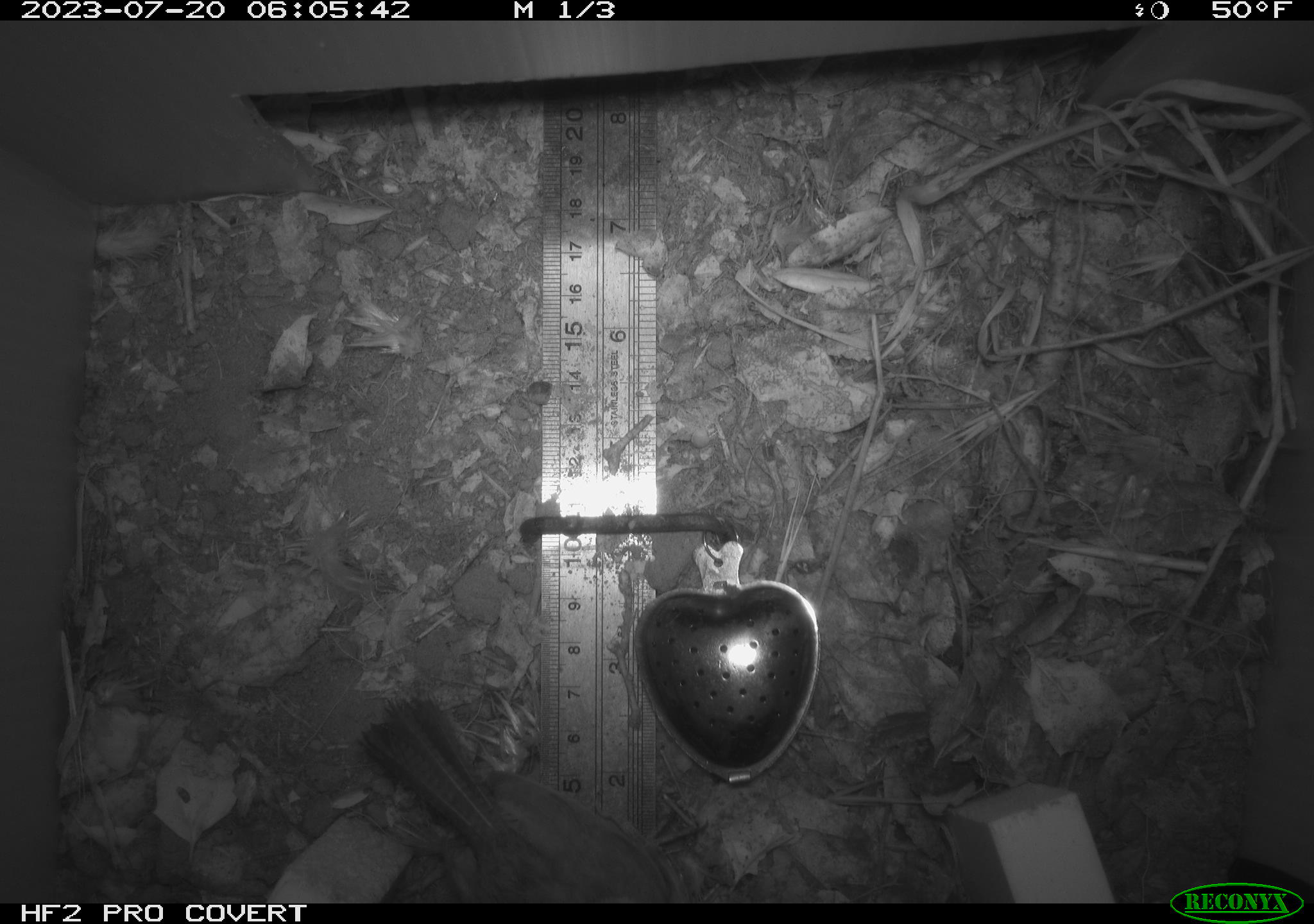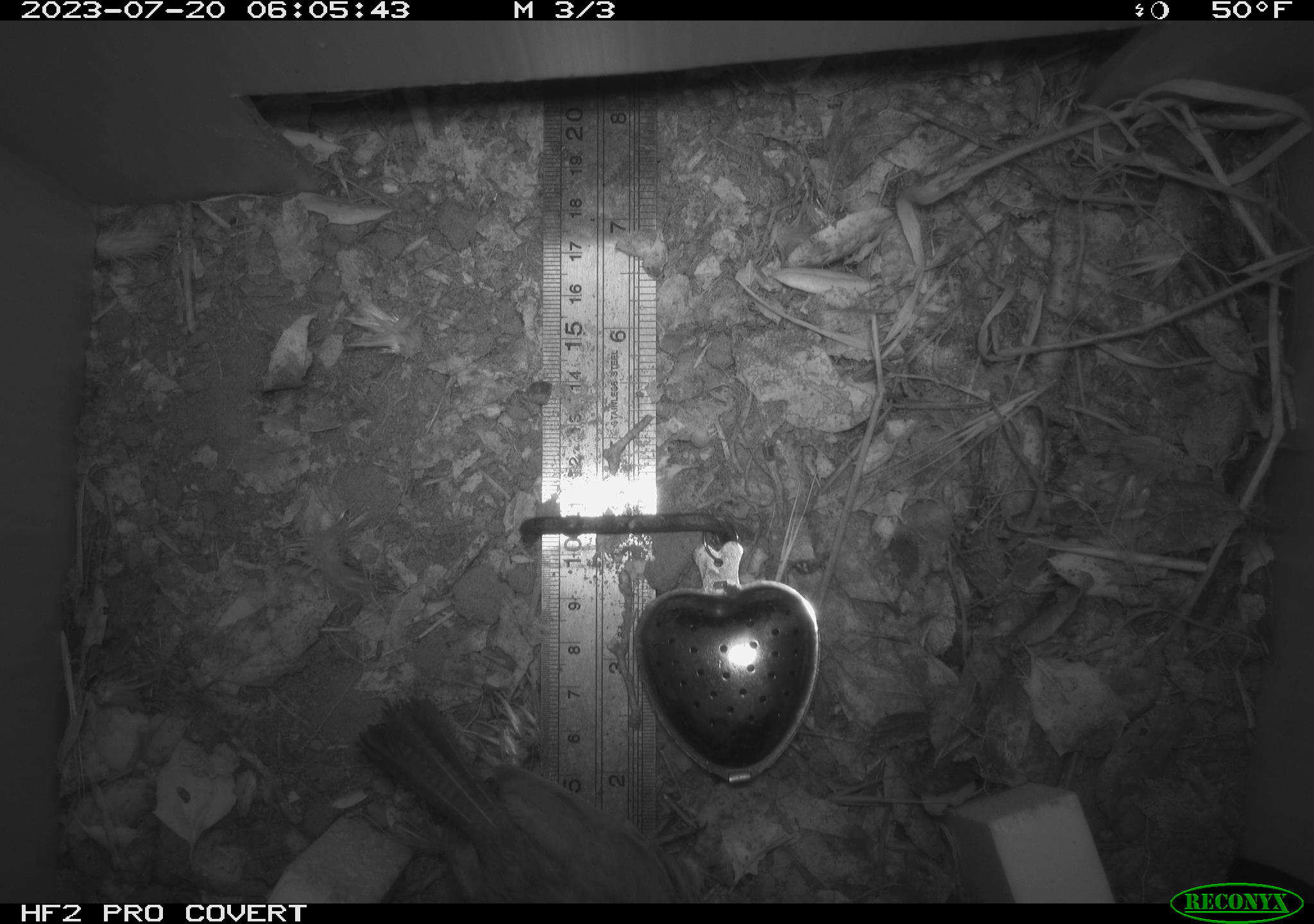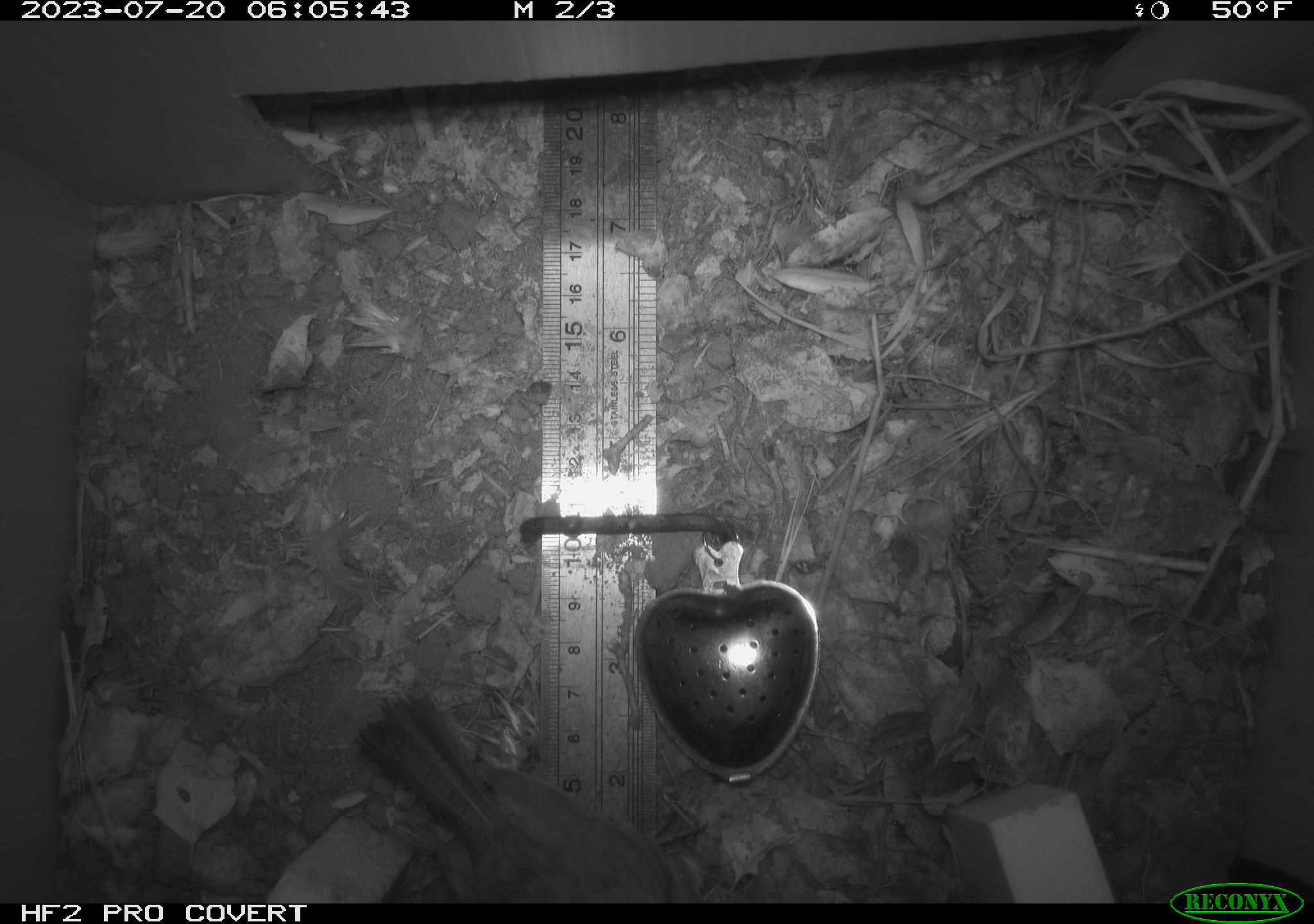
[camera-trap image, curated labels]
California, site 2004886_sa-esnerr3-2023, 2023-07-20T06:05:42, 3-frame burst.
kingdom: Animalia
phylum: Chordata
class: Aves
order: Passeriformes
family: Troglodytidae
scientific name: Troglodytidae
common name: wren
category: troglodytidae family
Troglodytidae family (wren) (Troglodytidae).